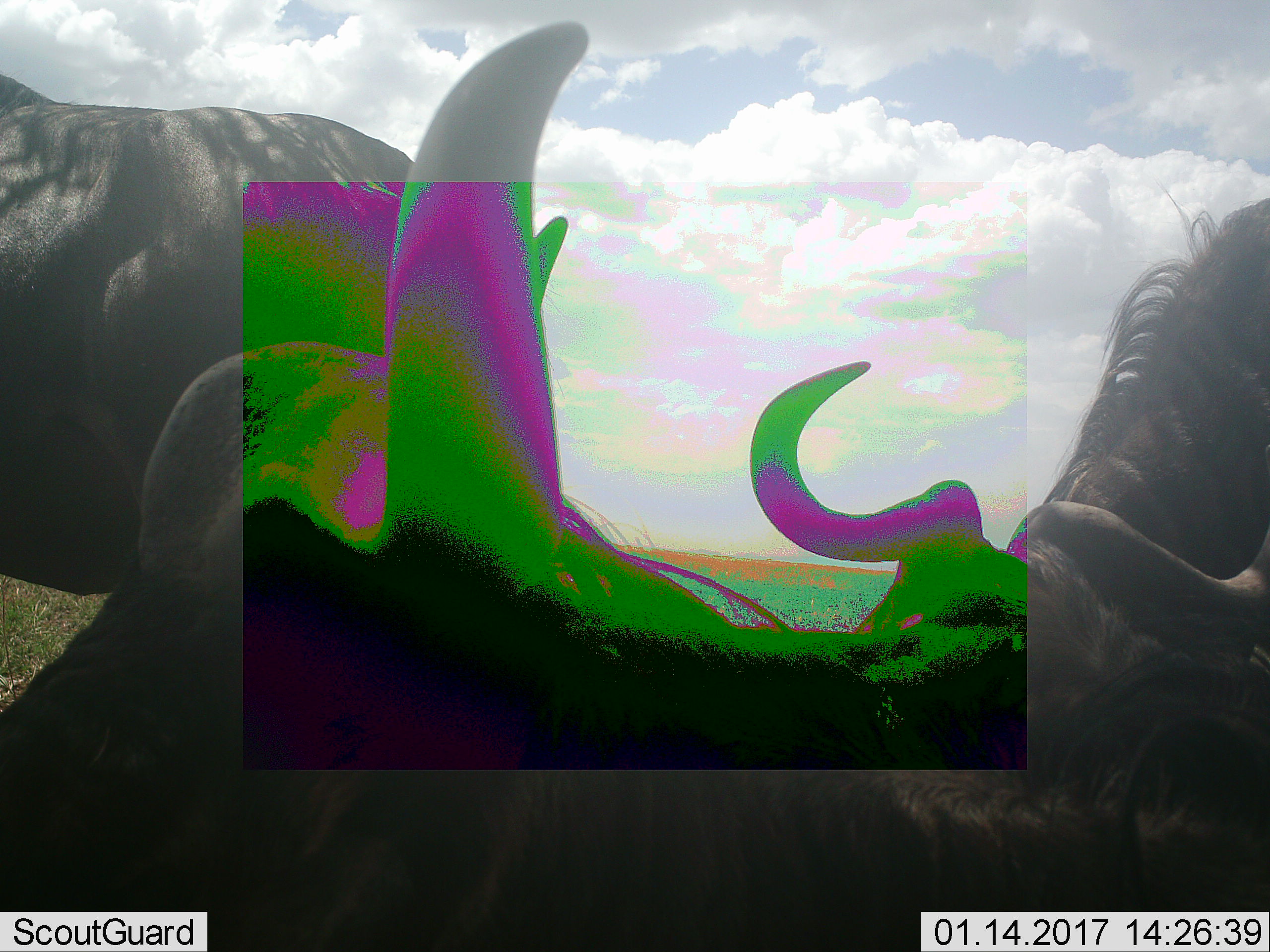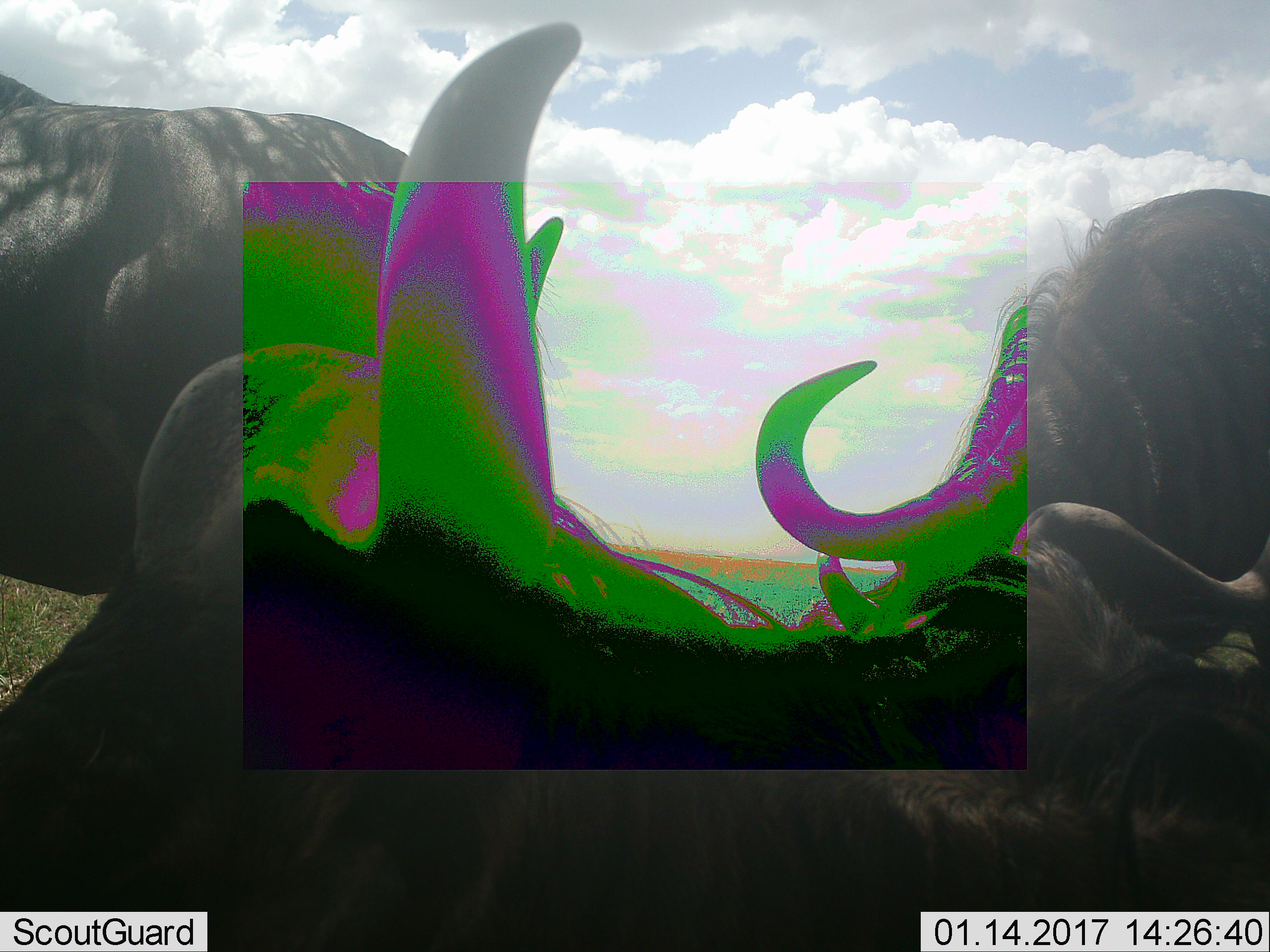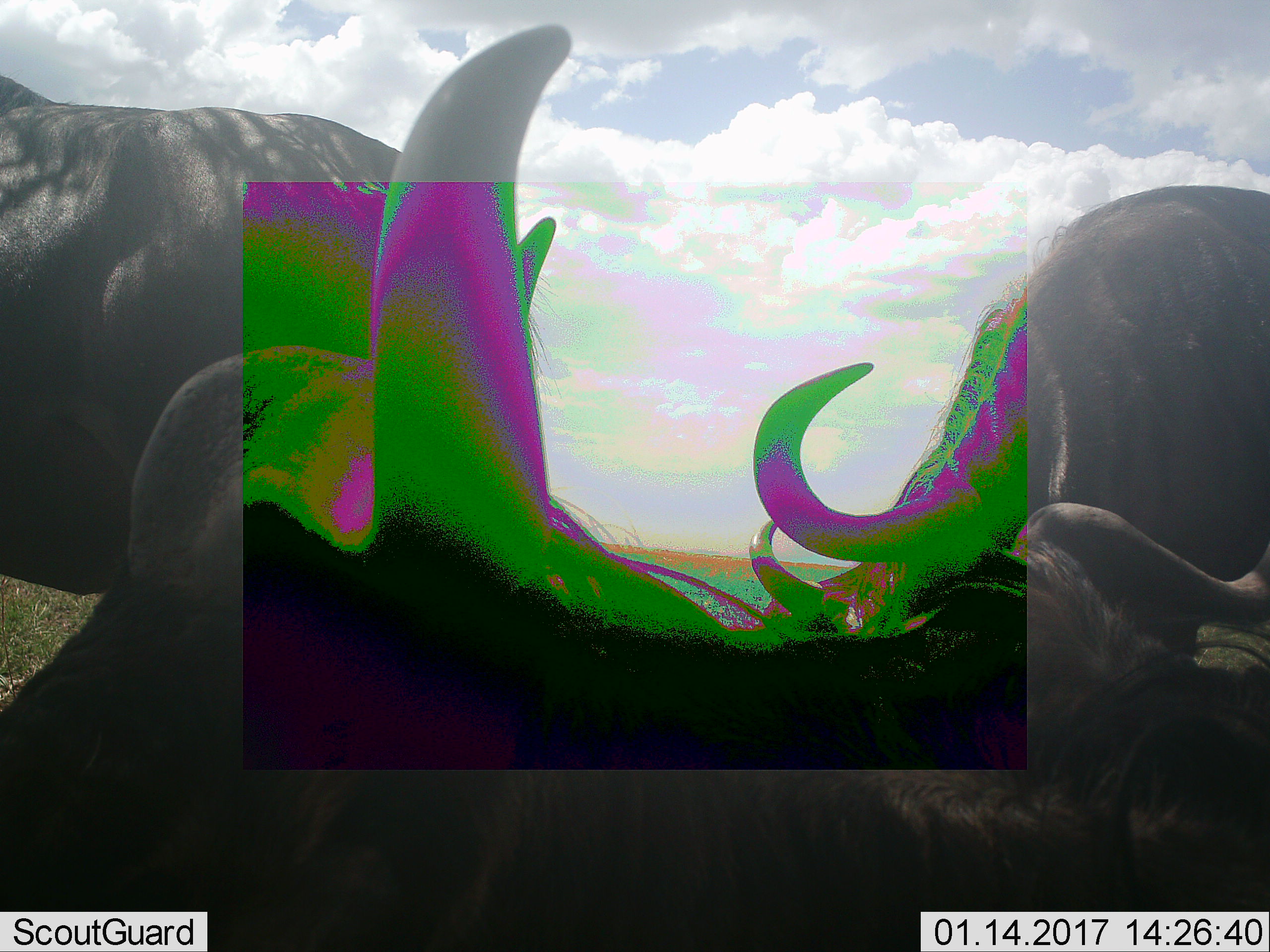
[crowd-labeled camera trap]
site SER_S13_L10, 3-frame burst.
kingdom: Animalia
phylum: Chordata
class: Mammalia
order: Artiodactyla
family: Bovidae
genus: Connochaetes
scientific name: Connochaetes taurinus taurinus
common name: blue wildebeest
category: wildebeestblue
Wildebeestblue (blue wildebeest) (Connochaetes taurinus taurinus), count 3. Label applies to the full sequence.